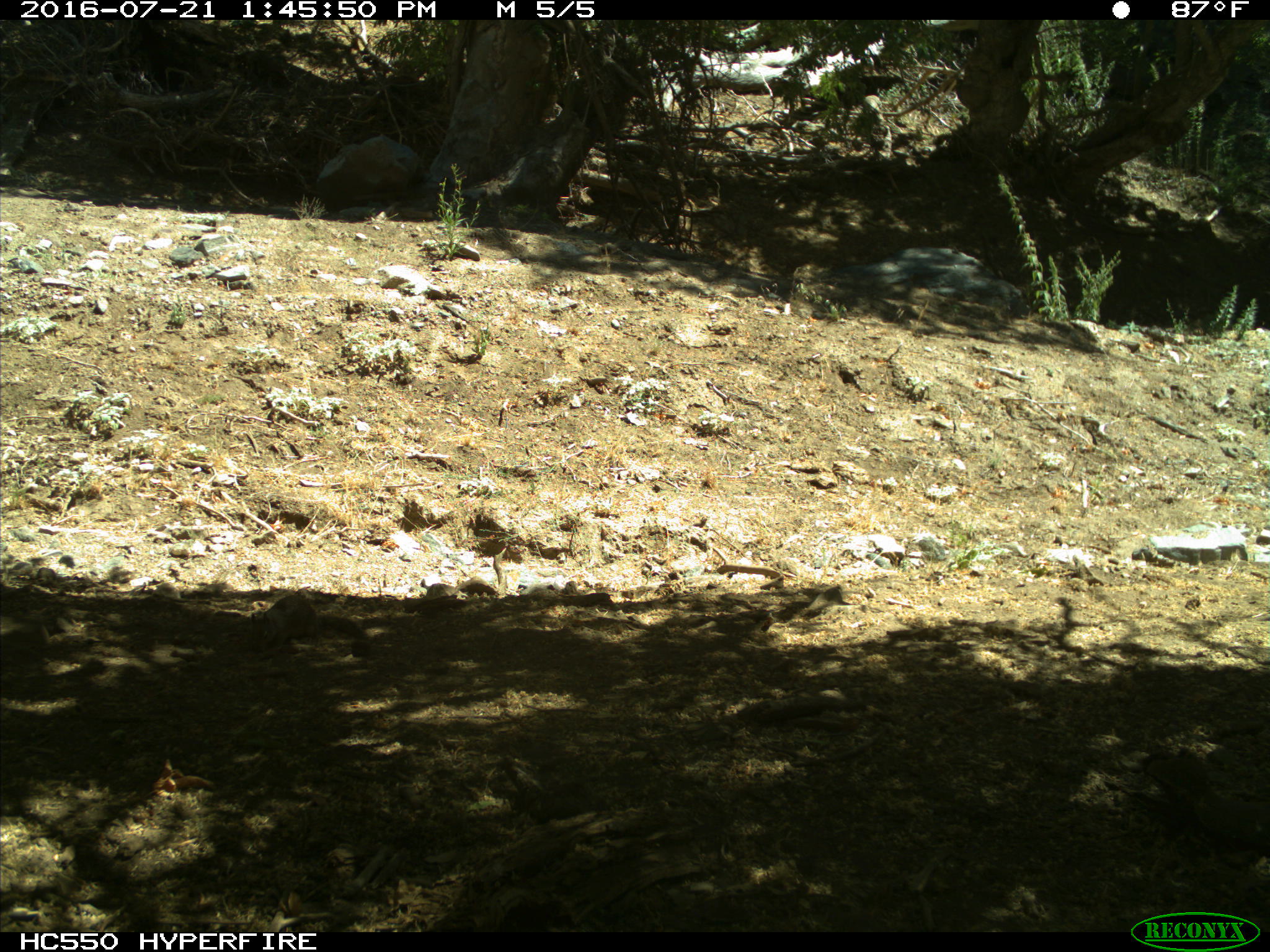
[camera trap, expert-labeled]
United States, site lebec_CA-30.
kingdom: Animalia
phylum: Chordata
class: Mammalia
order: Rodentia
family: Sciuridae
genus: Otospermophilus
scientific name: Otospermophilus beecheyi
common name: california ground squirrel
Otospermophilus beecheyi (california ground squirrel).